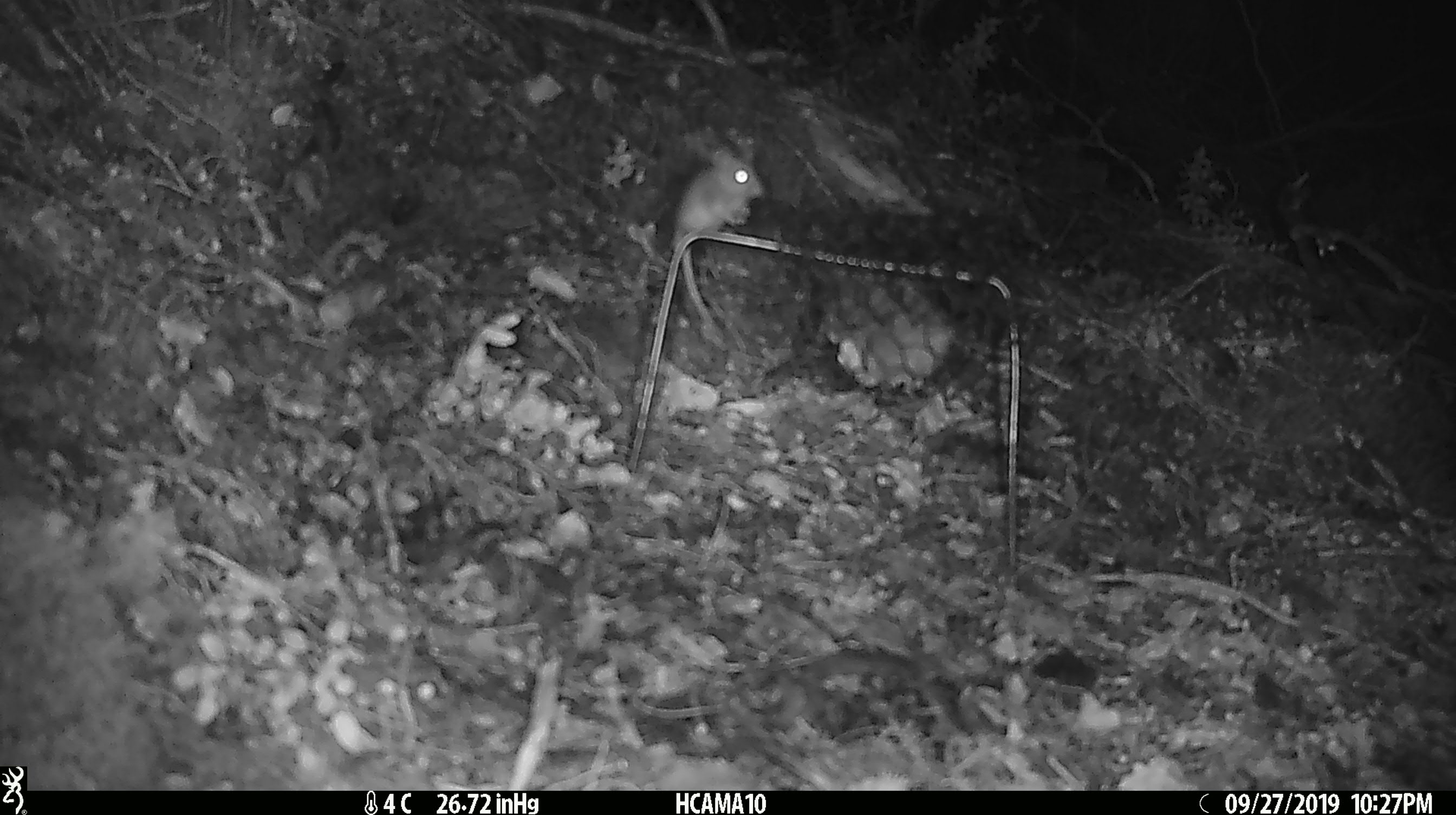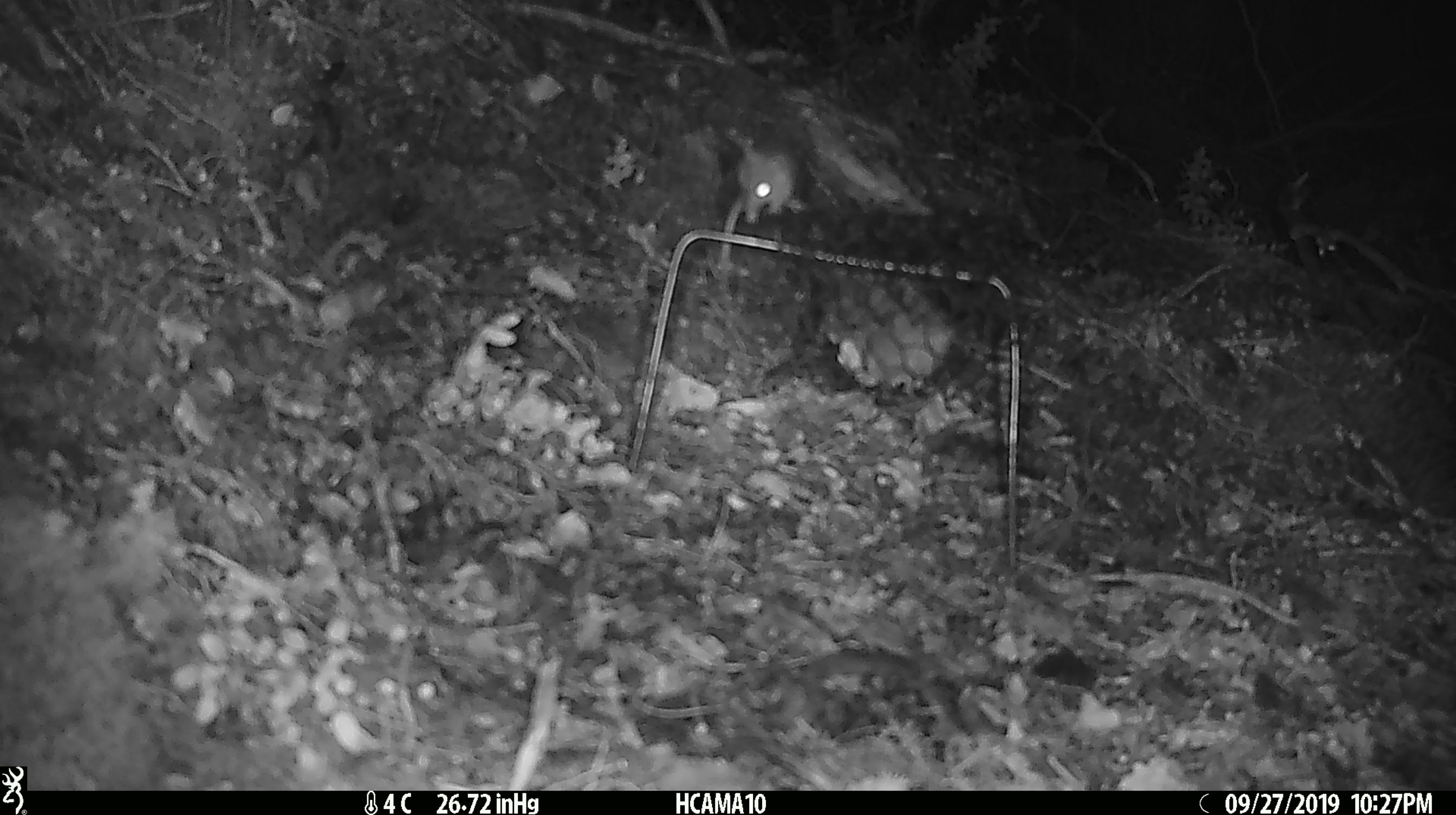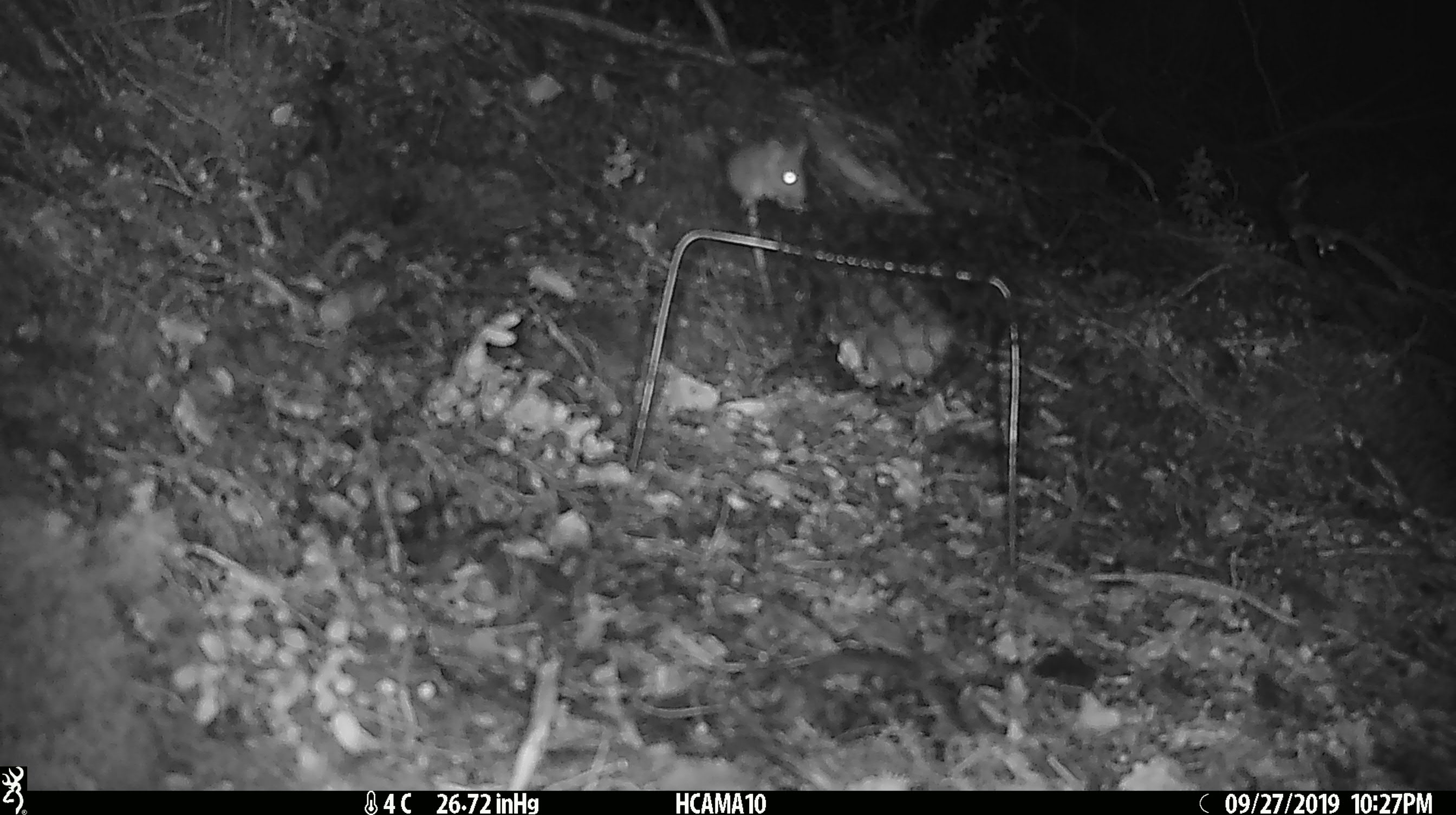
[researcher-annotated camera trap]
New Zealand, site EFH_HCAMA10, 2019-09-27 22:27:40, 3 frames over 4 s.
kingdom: Animalia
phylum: Chordata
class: Mammalia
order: Rodentia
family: Muridae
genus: Mus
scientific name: Mus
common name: mouse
Mouse (Mus).